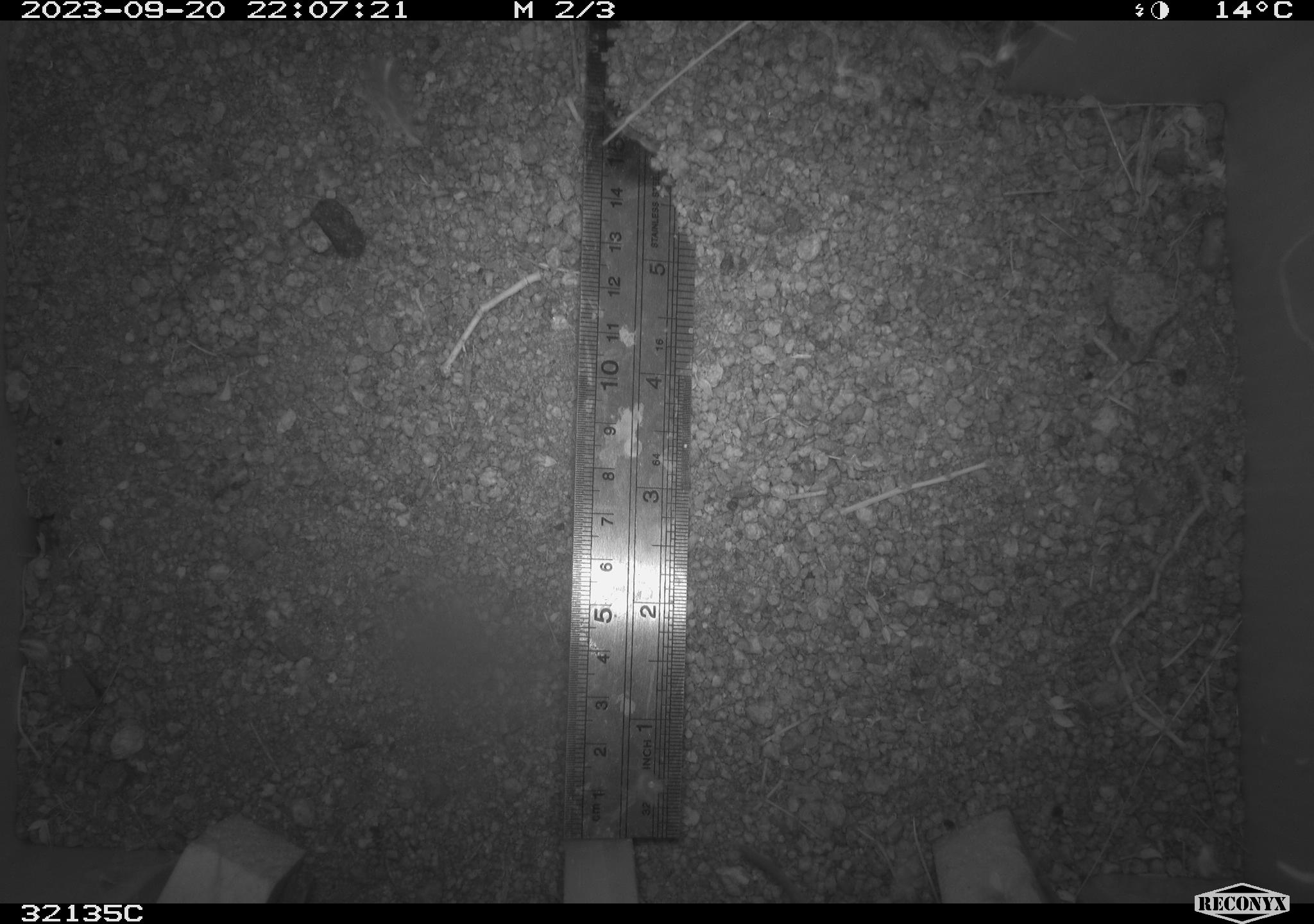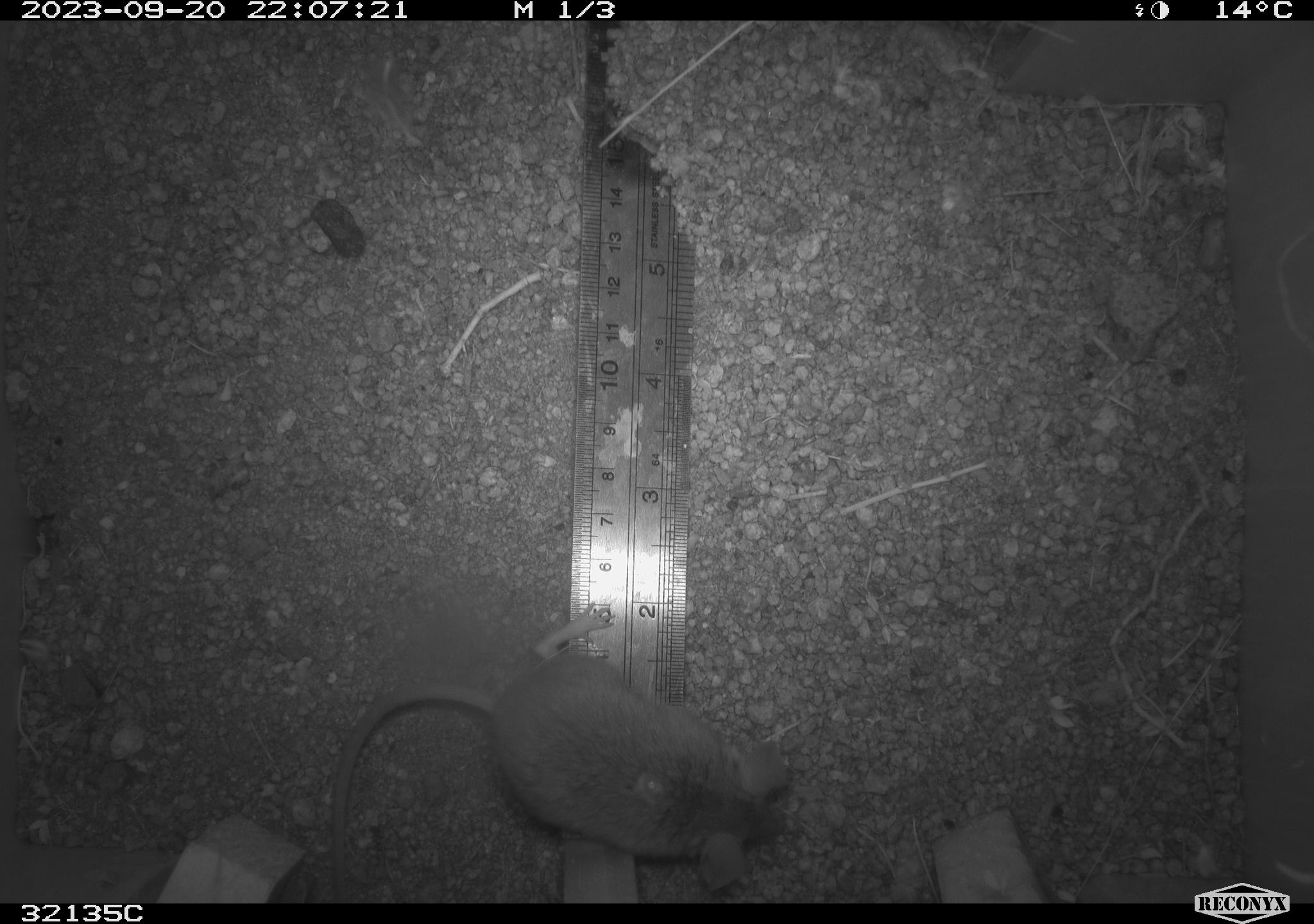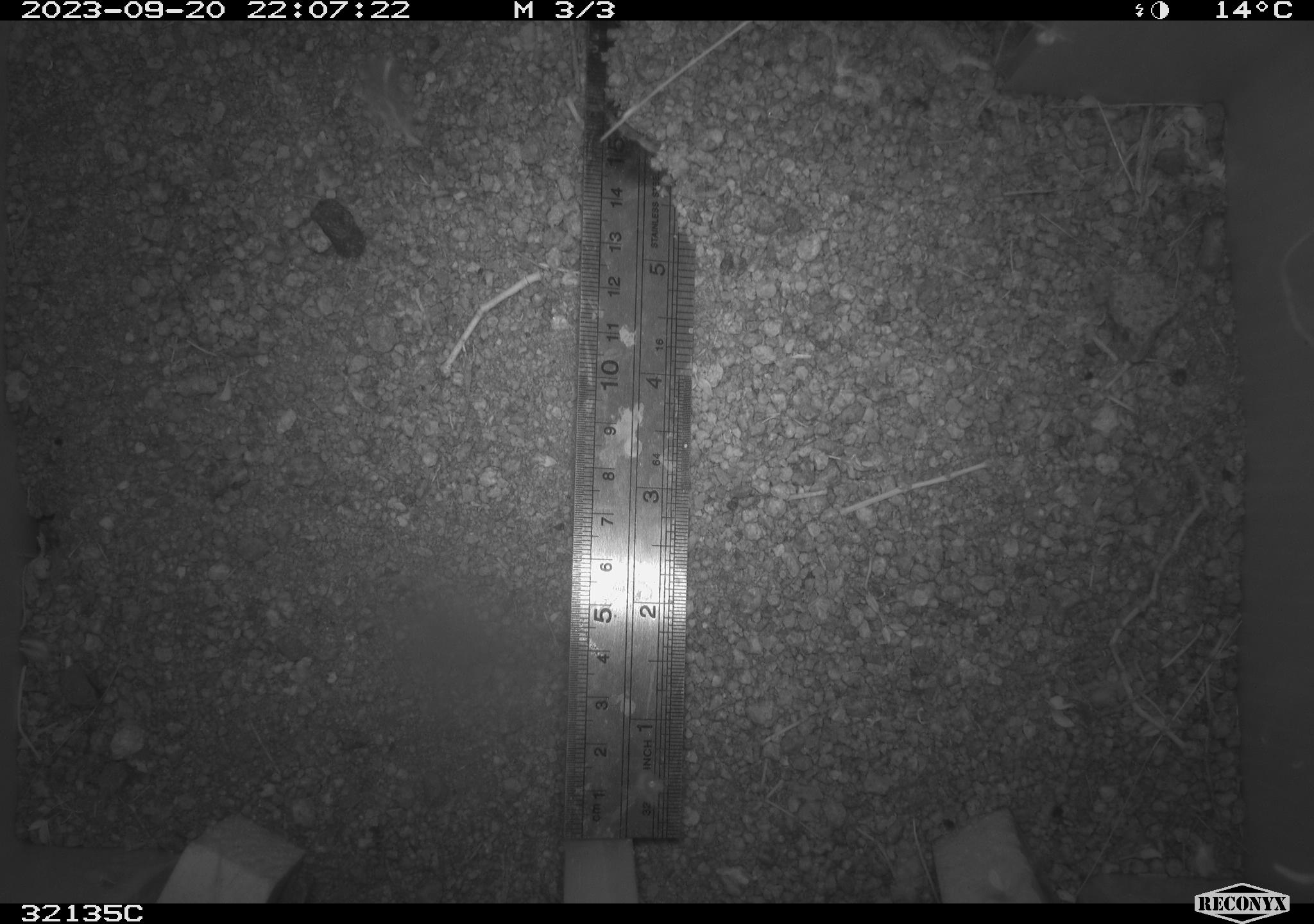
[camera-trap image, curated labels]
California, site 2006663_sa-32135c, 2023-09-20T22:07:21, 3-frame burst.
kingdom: Animalia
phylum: Chordata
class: Mammalia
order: Rodentia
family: Cricetidae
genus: Peromyscus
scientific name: Peromyscus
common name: deer mice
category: peromyscus species